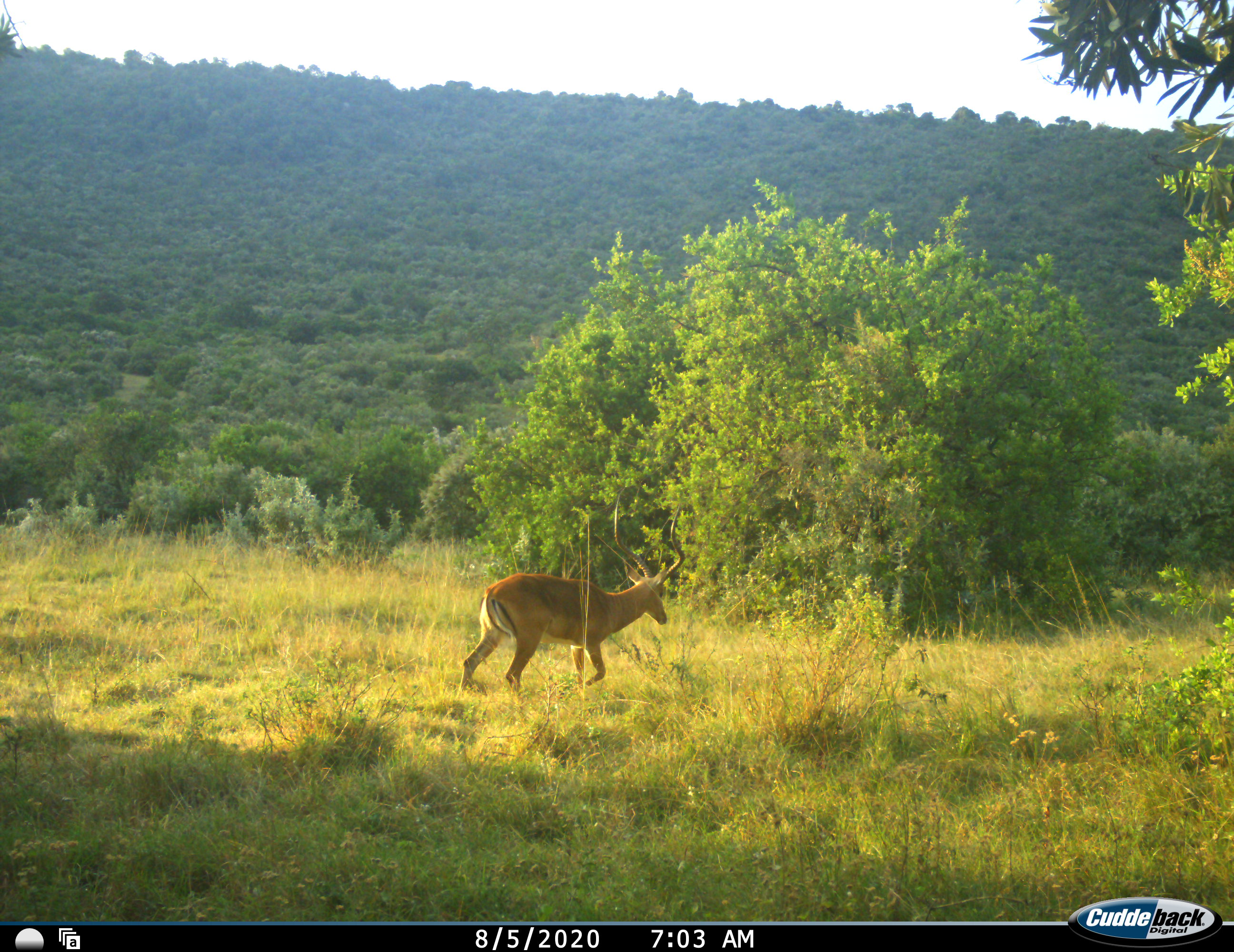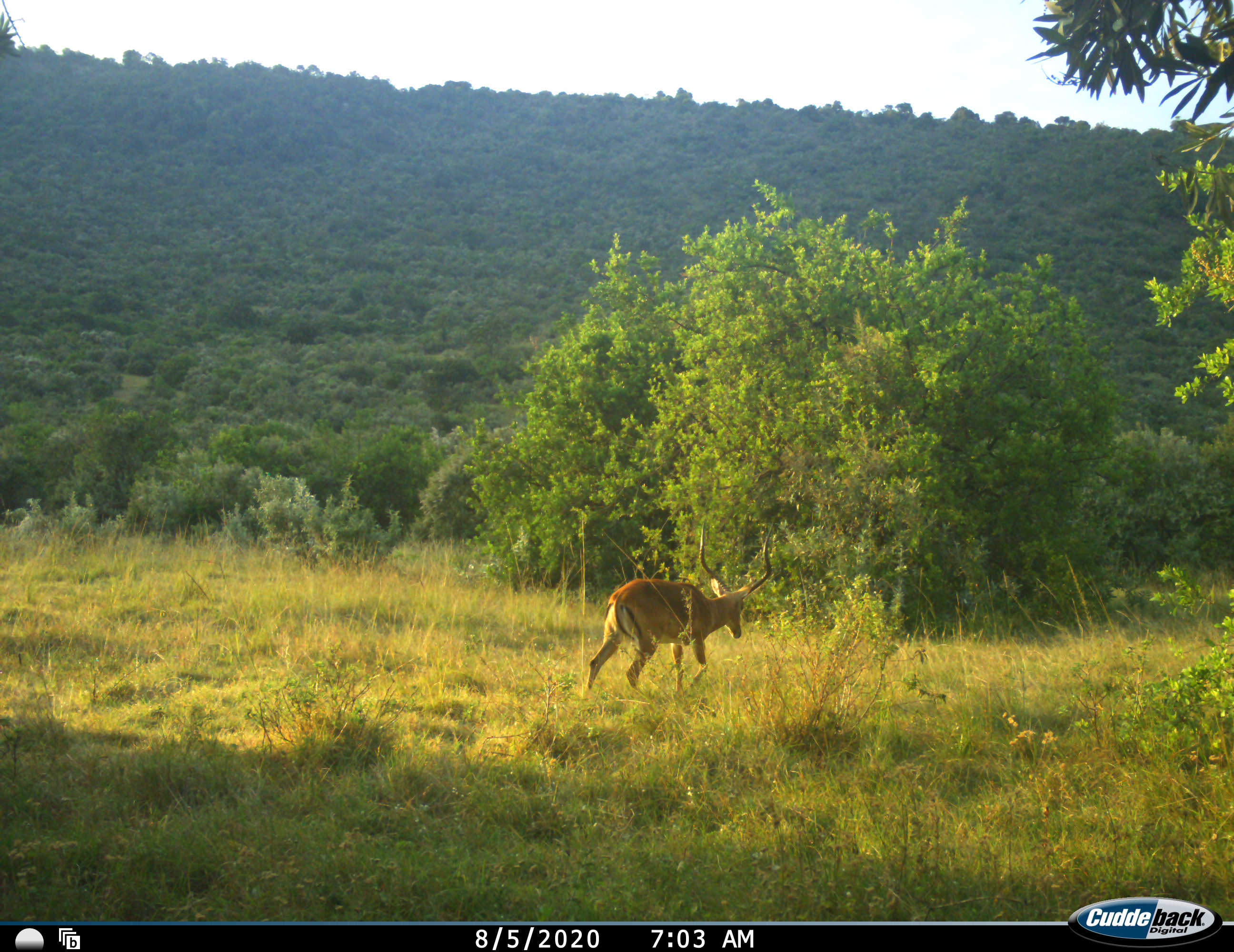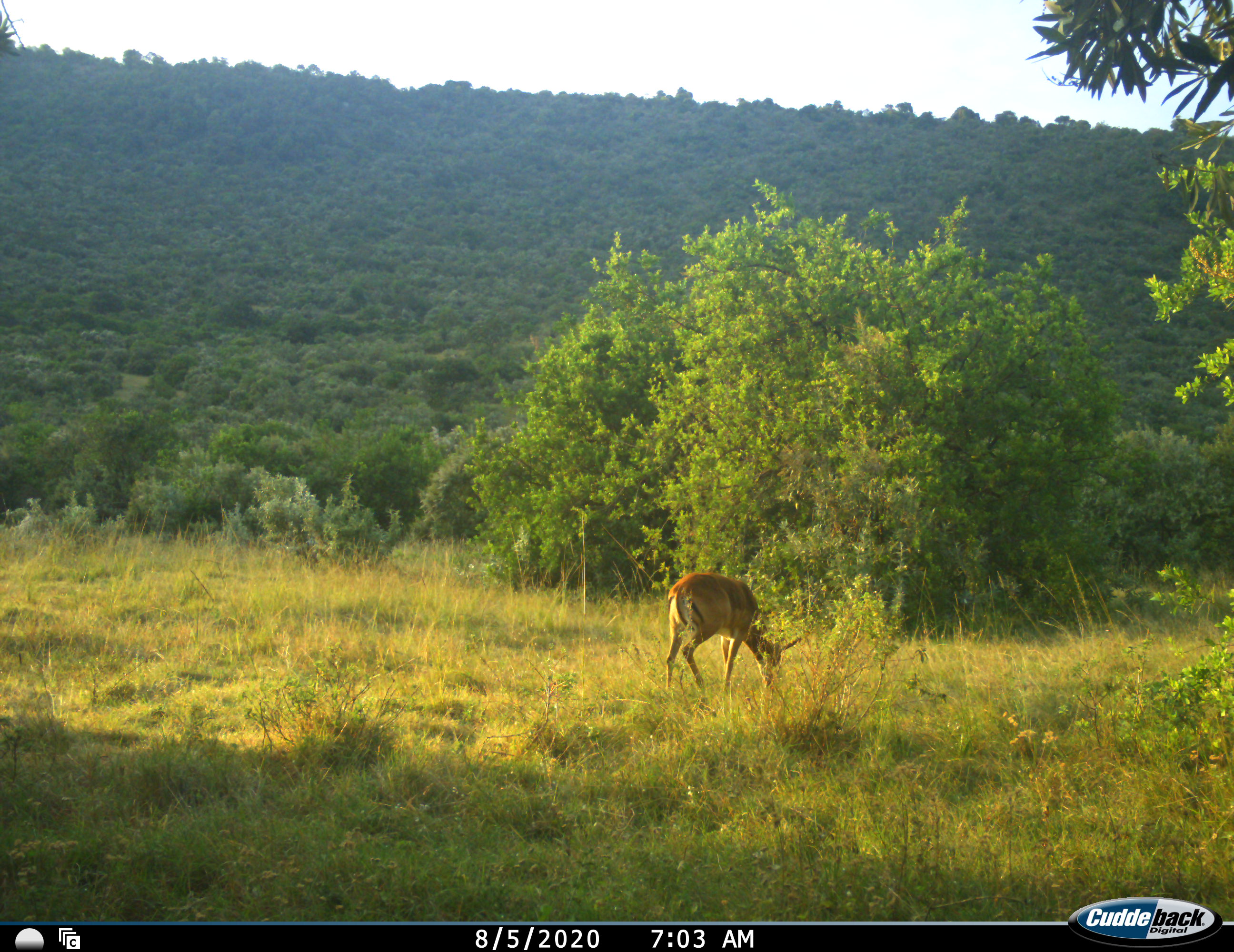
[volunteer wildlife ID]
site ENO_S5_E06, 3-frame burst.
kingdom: Animalia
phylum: Chordata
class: Mammalia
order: Artiodactyla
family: Bovidae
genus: Aepyceros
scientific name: Aepyceros melampus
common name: impala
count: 1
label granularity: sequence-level